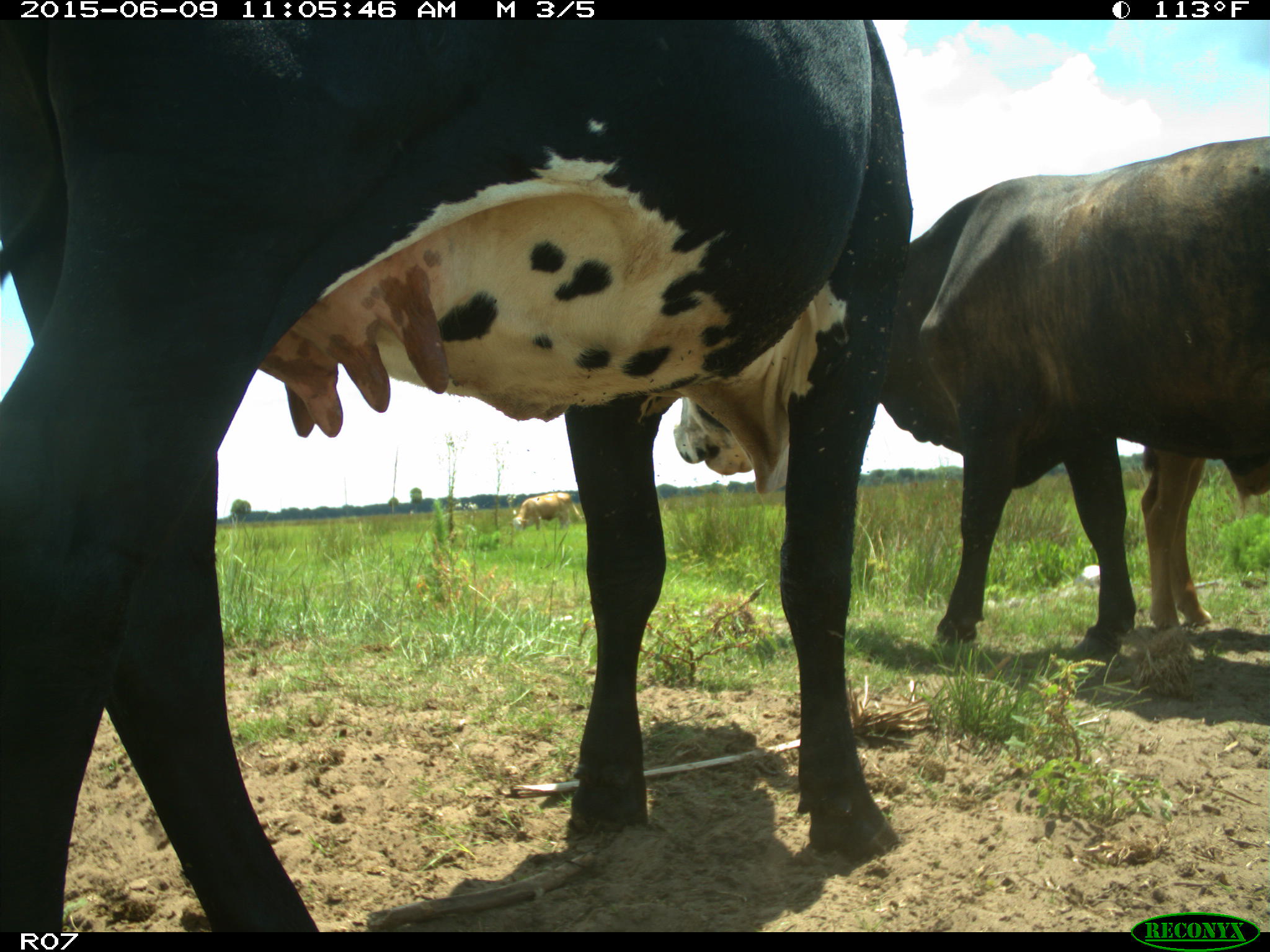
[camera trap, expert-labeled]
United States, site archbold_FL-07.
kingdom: Animalia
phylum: Chordata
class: Mammalia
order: Artiodactyla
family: Bovidae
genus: Bos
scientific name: Bos taurus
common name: domestic cow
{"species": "Bos taurus (domestic cow)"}